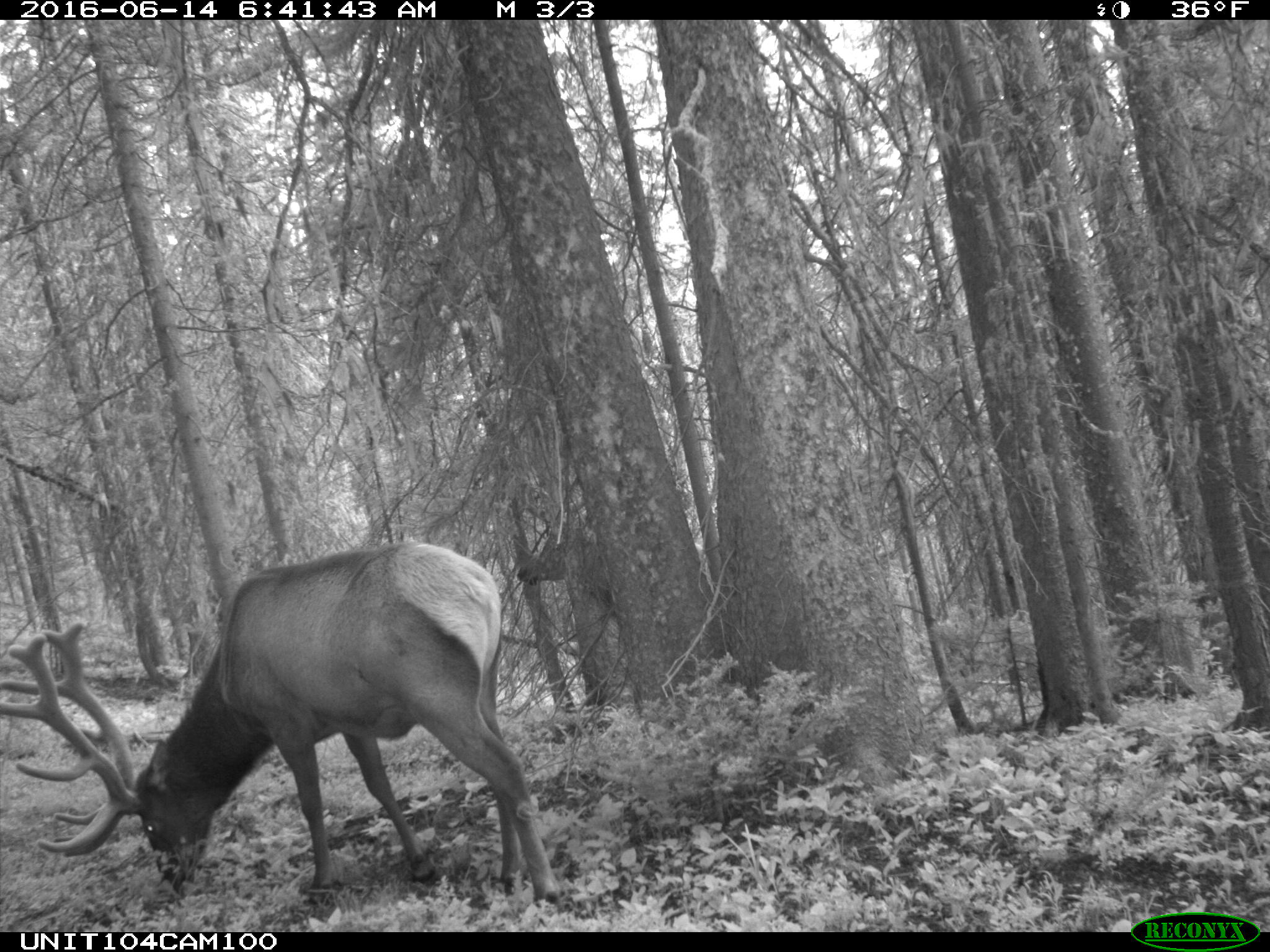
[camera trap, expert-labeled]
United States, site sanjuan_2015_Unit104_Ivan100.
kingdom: Animalia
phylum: Chordata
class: Mammalia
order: Artiodactyla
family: Cervidae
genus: Cervus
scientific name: Cervus elaphus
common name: red deer